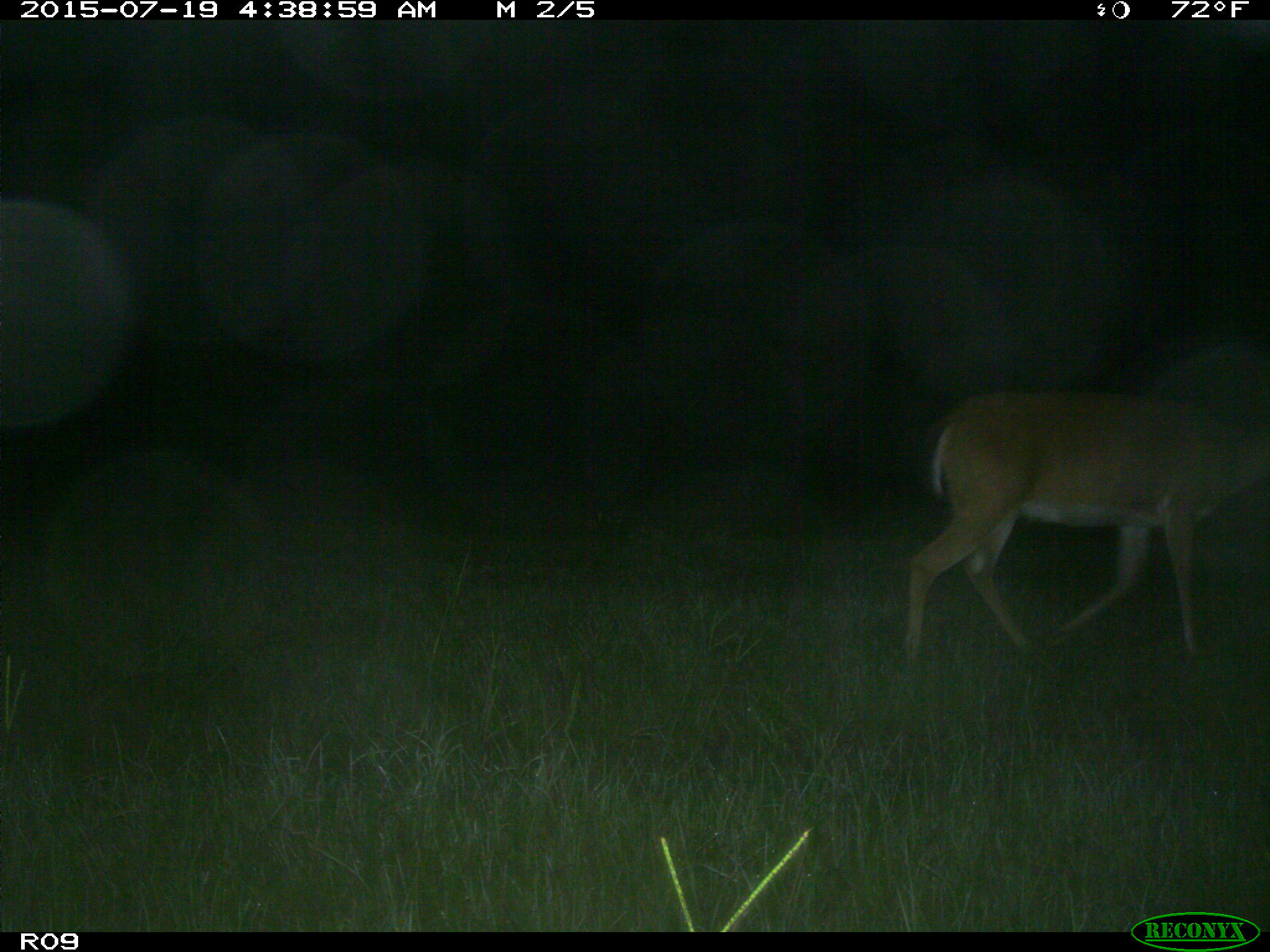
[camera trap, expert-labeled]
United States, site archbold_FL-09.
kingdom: Animalia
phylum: Chordata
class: Mammalia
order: Artiodactyla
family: Cervidae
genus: Odocoileus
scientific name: Odocoileus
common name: deer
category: unidentified deer